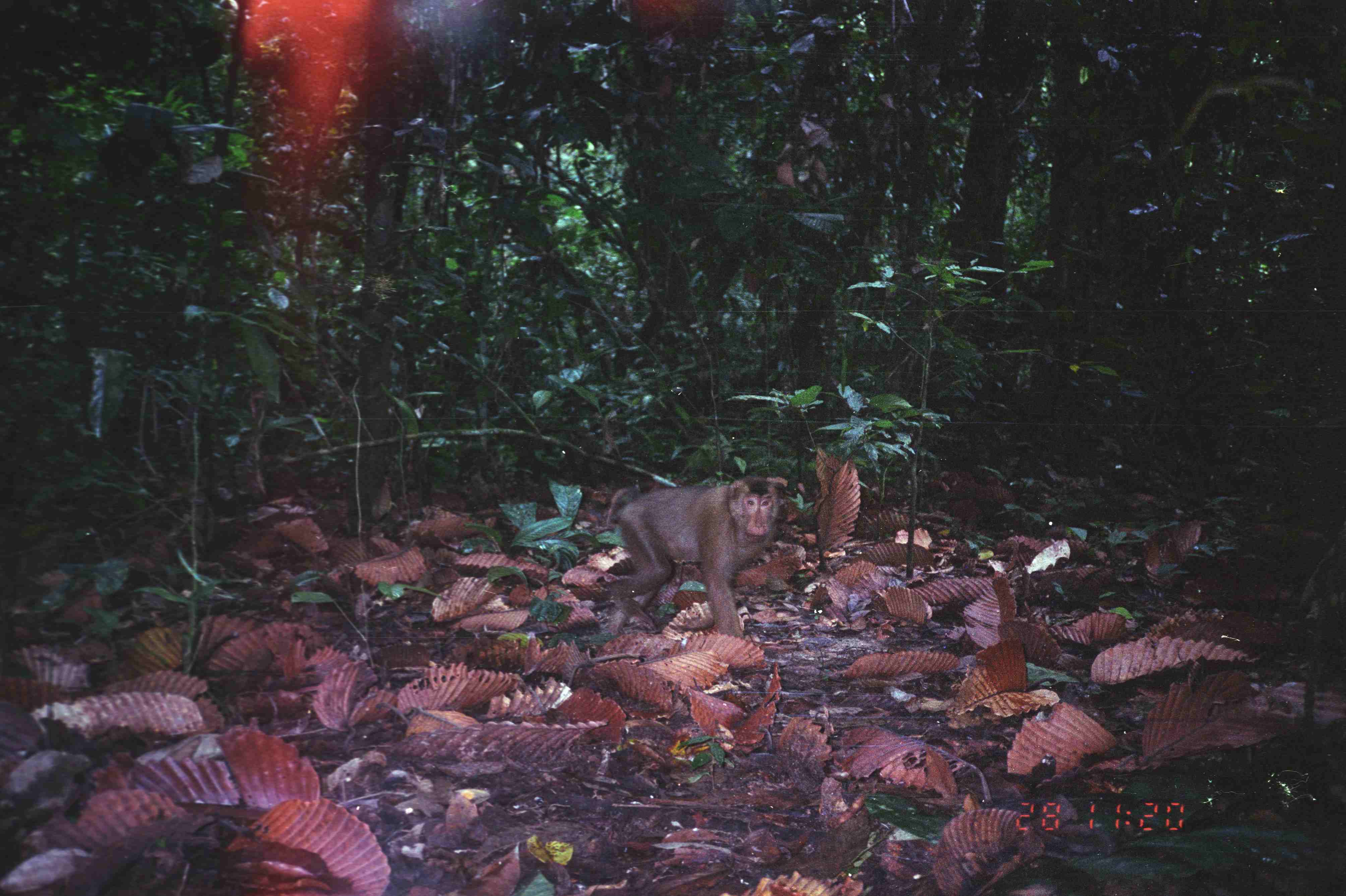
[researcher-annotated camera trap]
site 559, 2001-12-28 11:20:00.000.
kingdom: Animalia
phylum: Chordata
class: Mammalia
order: Primates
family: Cercopithecidae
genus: Macaca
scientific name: Macaca nemestrina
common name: southern pig-tailed macaque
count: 1